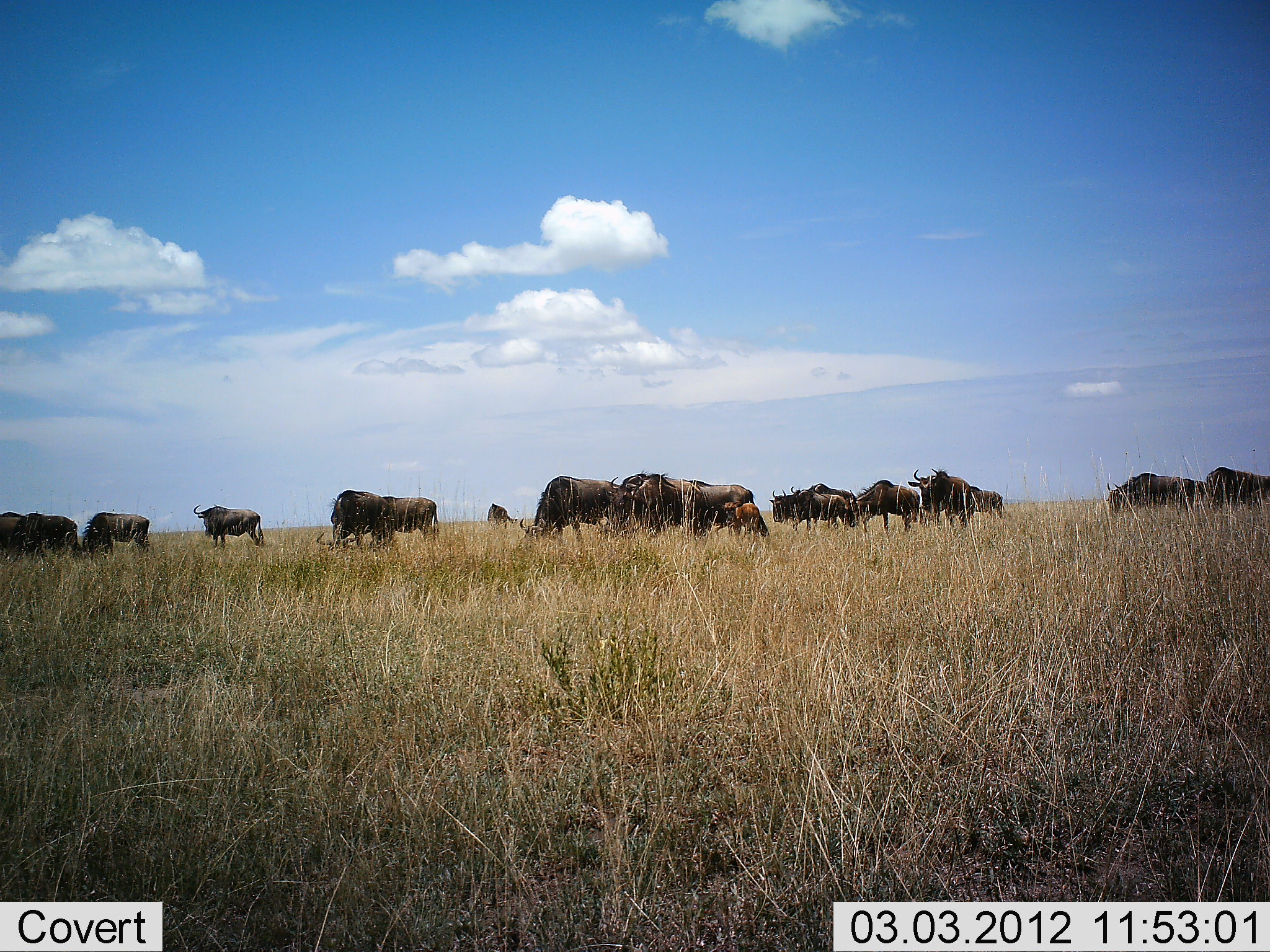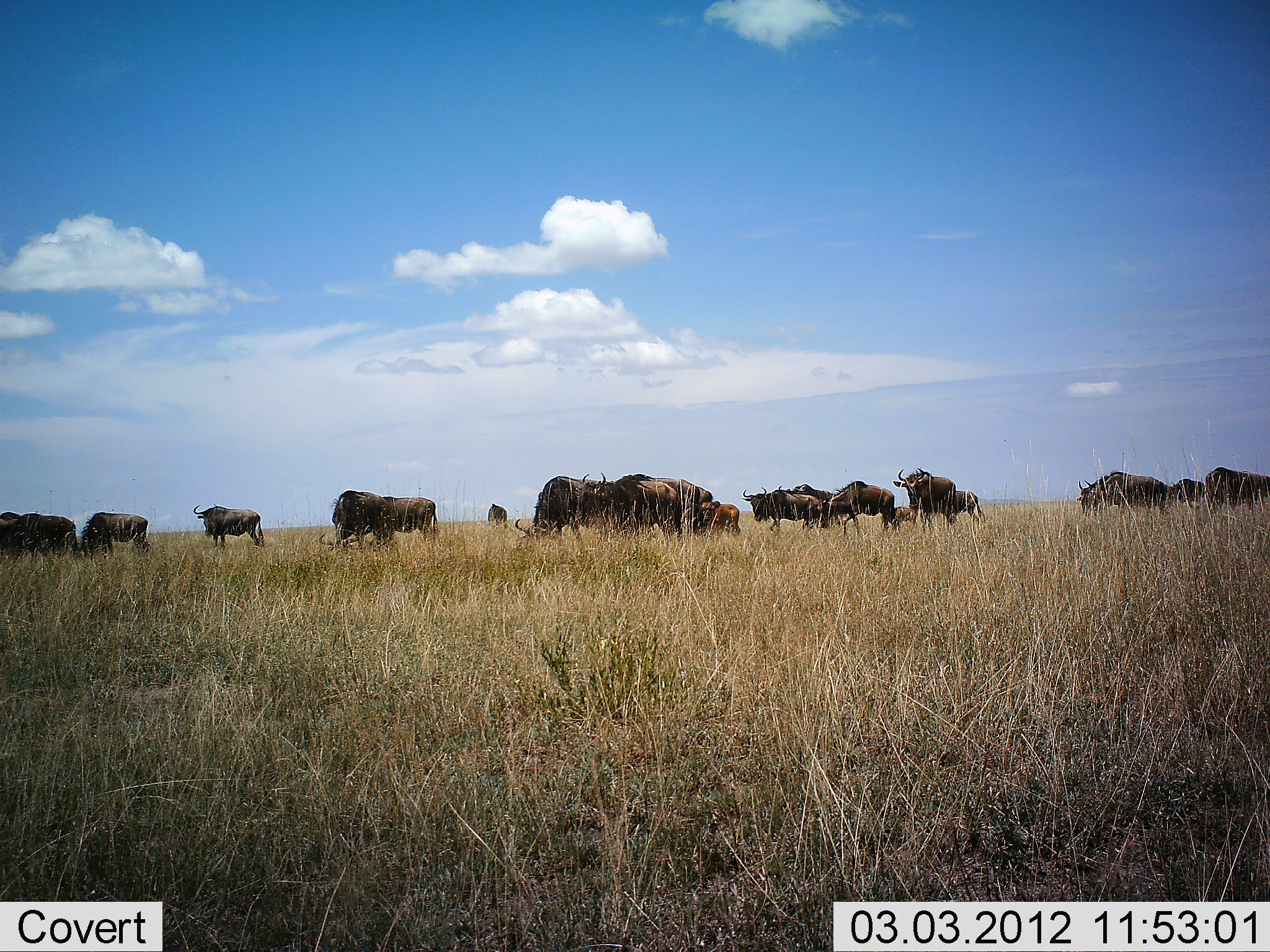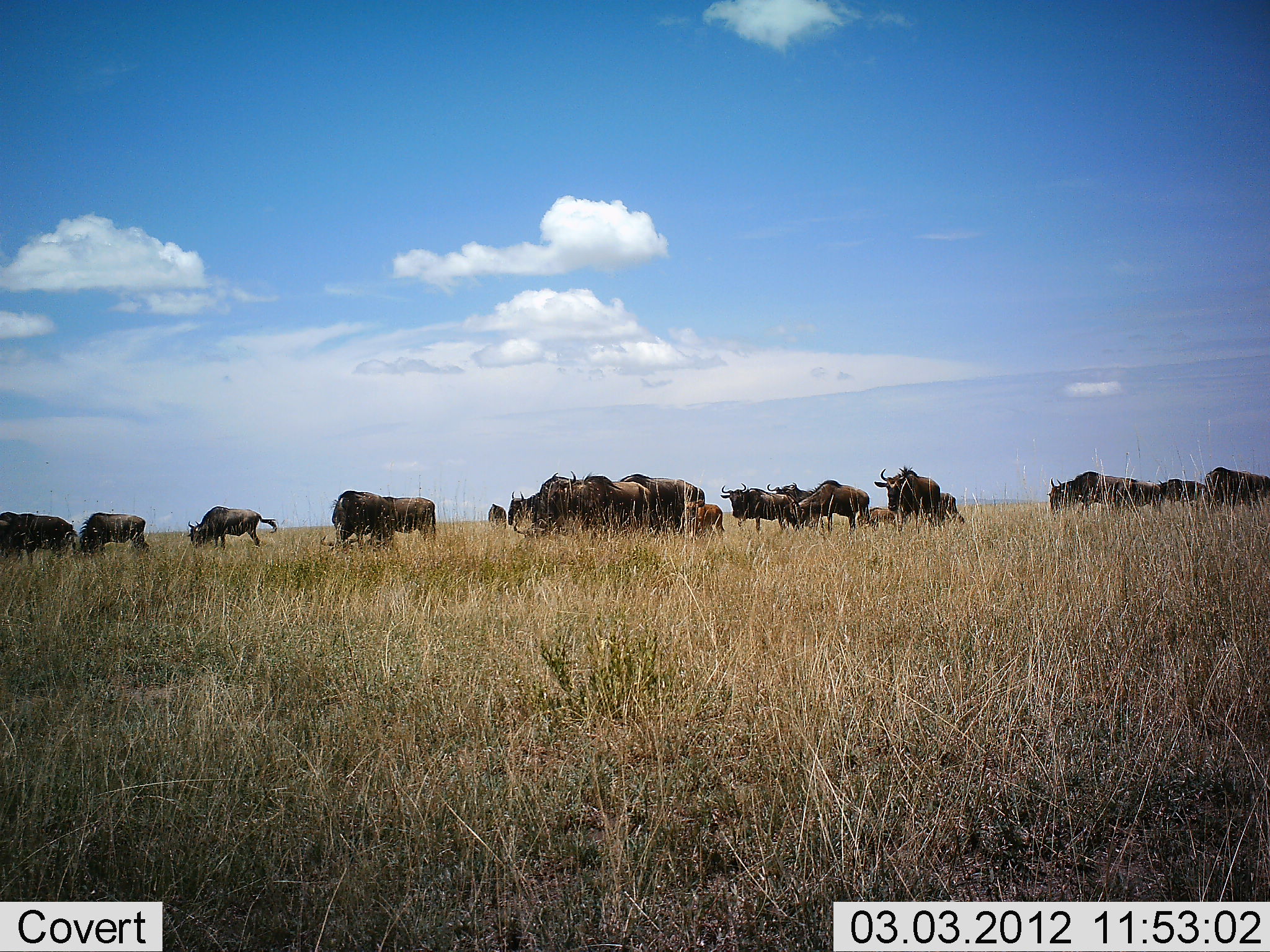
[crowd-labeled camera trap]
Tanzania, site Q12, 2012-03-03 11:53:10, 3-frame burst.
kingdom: Animalia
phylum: Chordata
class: Mammalia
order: Artiodactyla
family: Bovidae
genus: Connochaetes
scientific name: Connochaetes taurinus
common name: blue wildebeest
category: wildebeest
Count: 11-50.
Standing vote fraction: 62%.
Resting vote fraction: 0%.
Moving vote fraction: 85%.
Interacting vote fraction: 0%.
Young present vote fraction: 46%.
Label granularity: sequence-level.